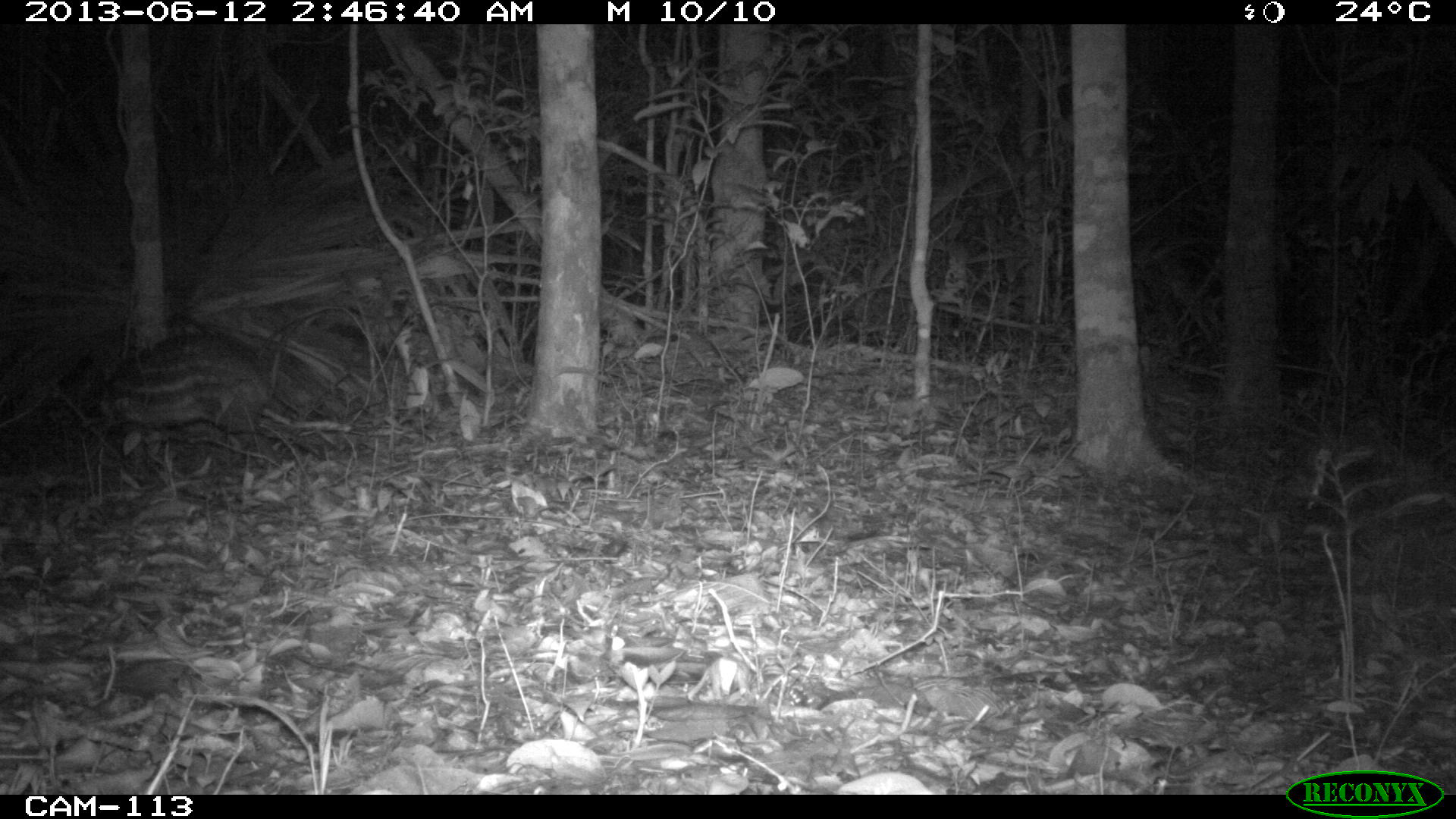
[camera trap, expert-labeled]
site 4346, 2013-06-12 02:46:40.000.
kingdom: Animalia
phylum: Chordata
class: Mammalia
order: Rodentia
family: Cuniculidae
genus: Cuniculus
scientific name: Cuniculus paca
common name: lowland paca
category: agouti paca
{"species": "agouti paca (lowland paca) (Cuniculus paca)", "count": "1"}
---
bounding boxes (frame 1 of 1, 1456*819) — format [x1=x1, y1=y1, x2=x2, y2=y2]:
agouti paca: [x1=102, y1=329, x2=275, y2=454]